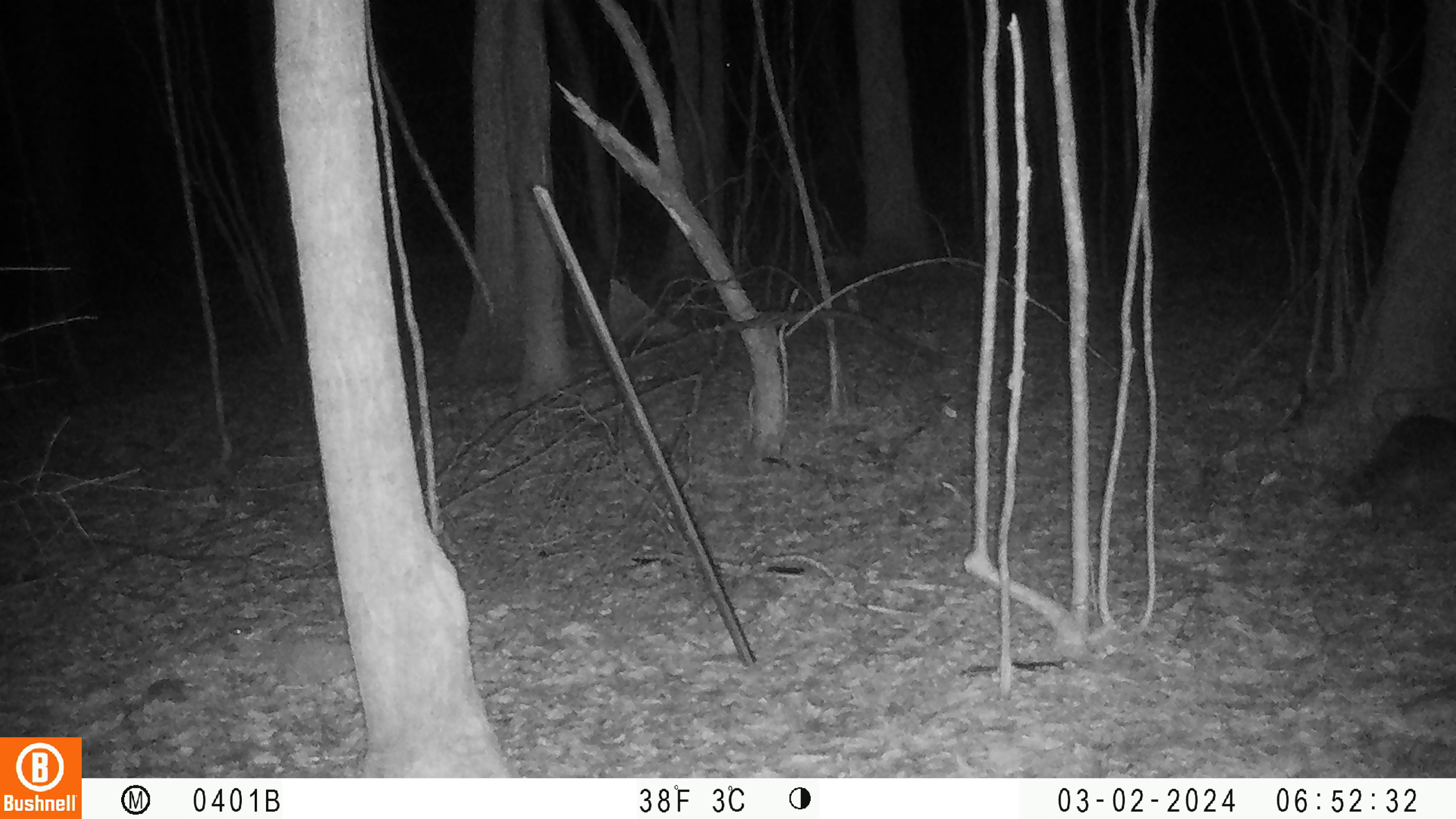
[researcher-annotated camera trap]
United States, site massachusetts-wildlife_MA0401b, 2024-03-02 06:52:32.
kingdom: Animalia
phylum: Chordata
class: Mammalia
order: Carnivora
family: Procyonidae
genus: Procyon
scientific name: Procyon lotor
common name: raccoon